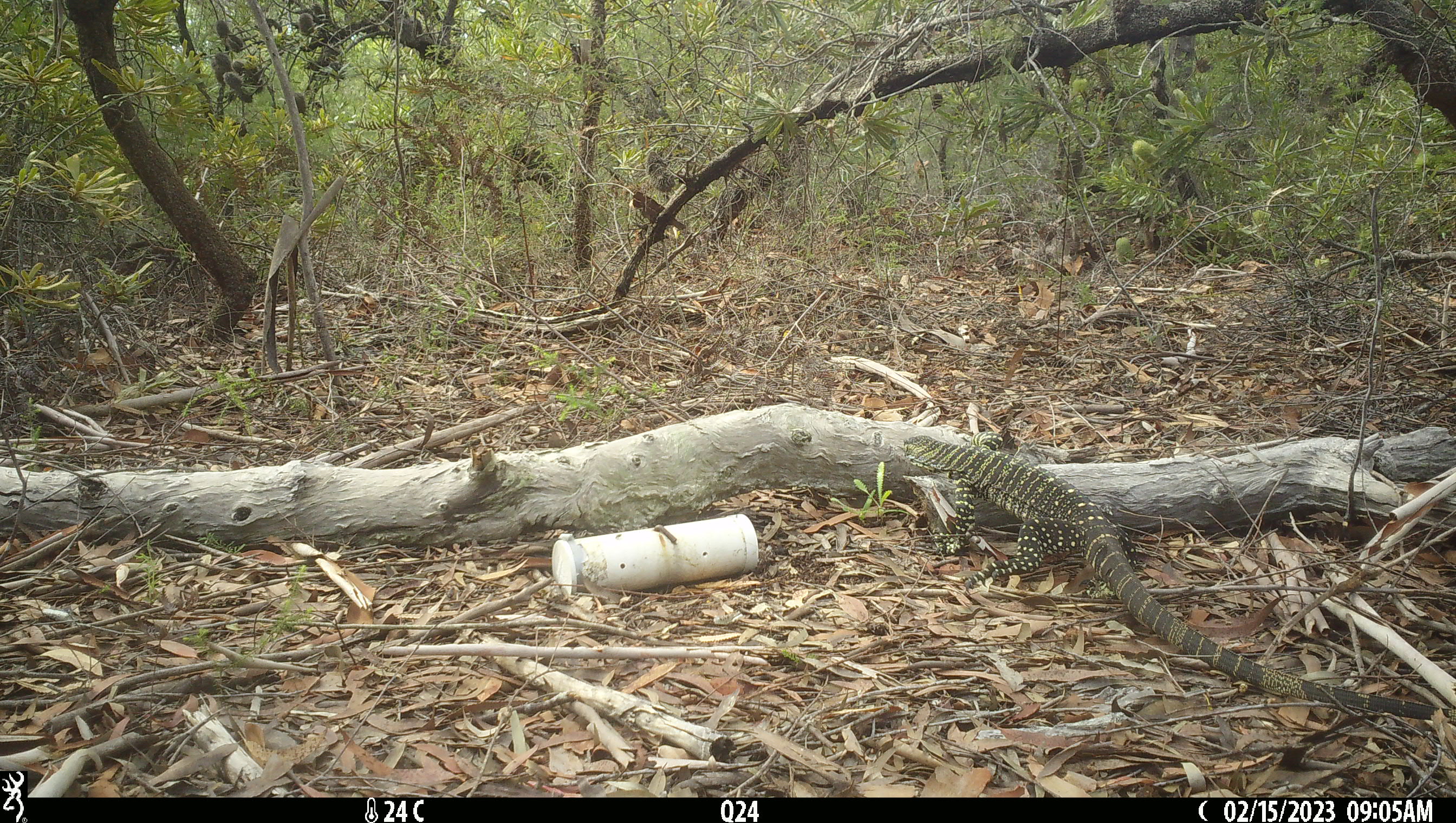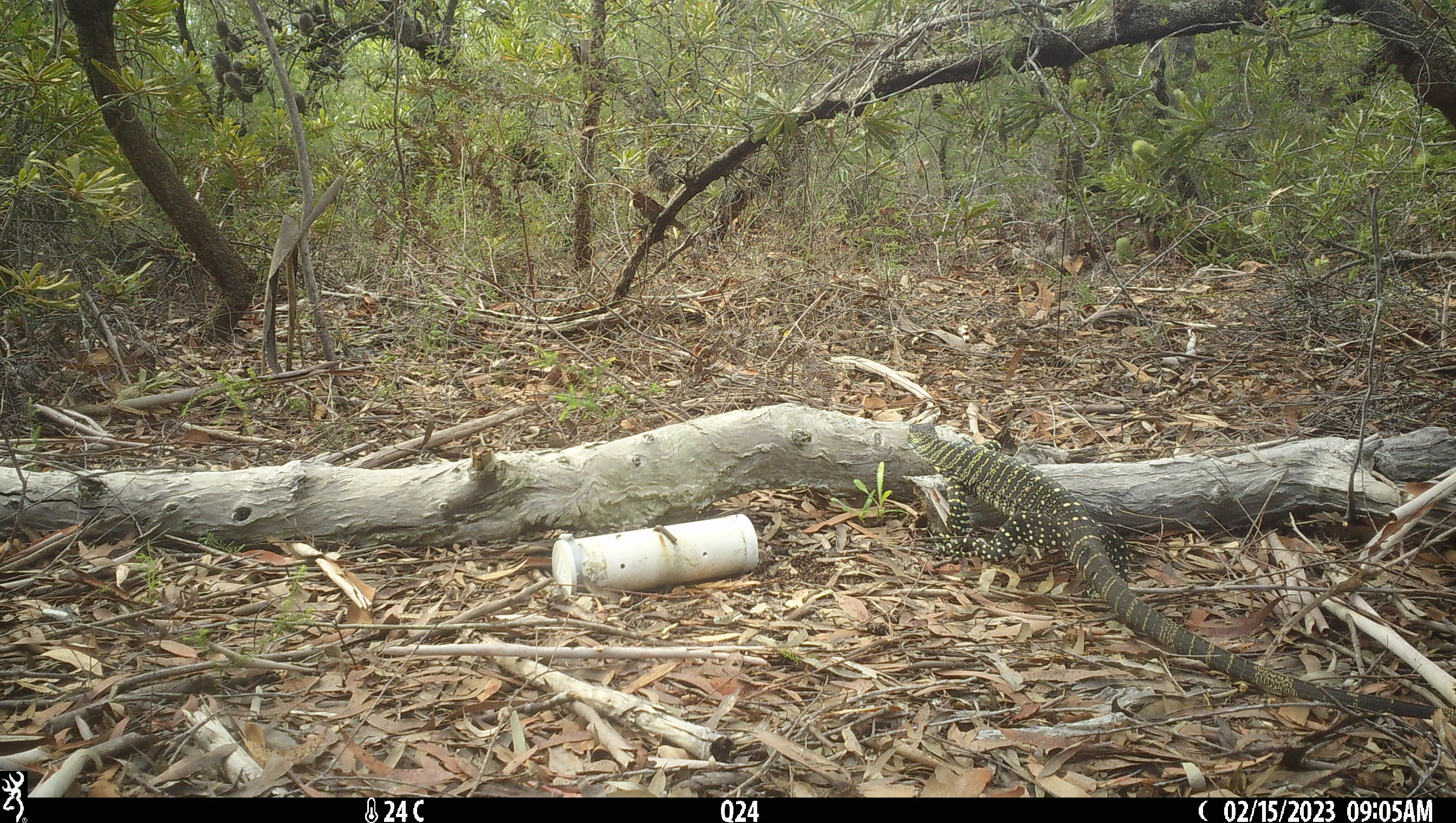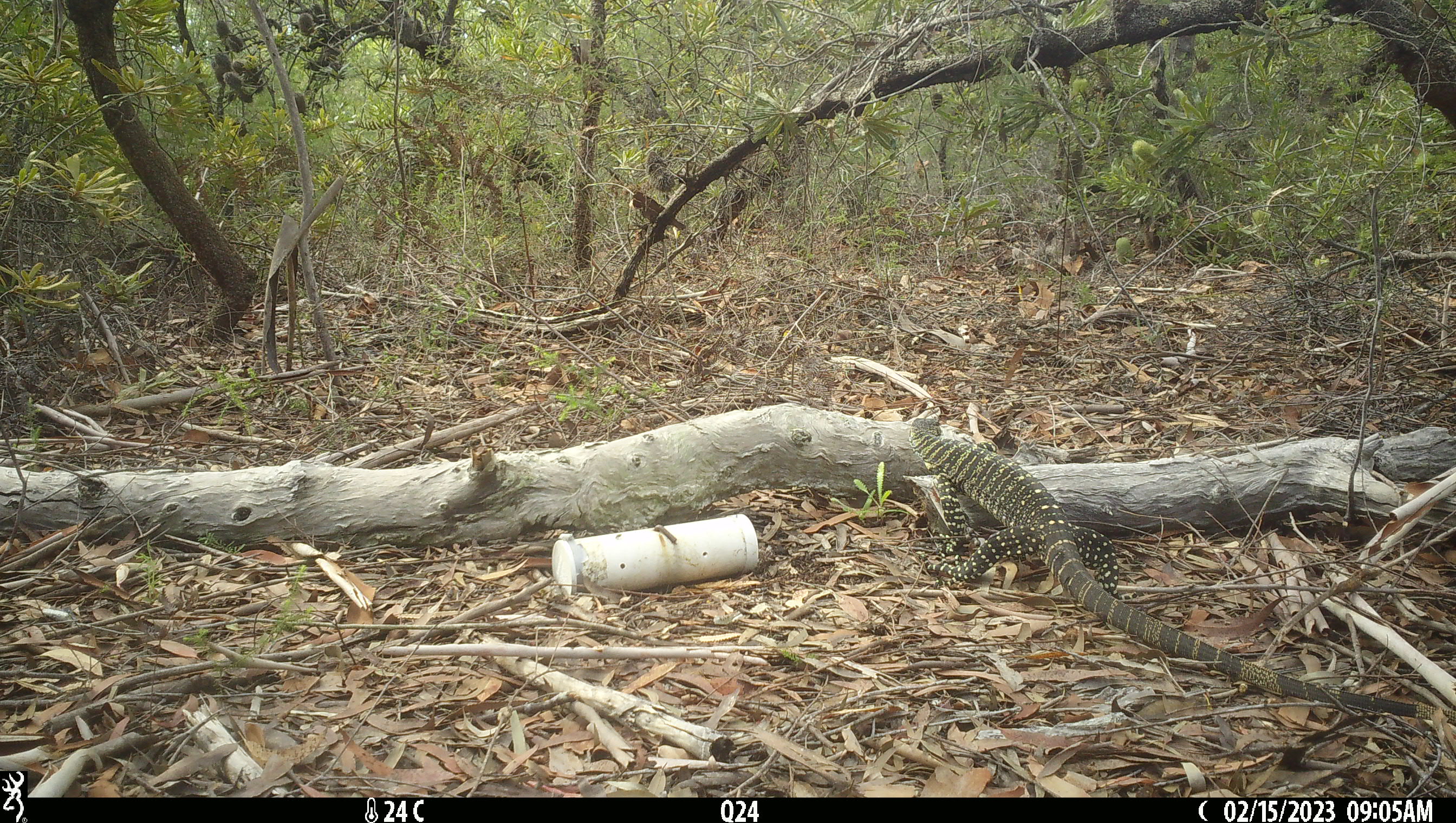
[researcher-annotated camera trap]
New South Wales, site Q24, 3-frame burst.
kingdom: Animalia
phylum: Chordata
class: Reptilia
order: Squamata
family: Varanidae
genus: Varanus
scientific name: Varanus varius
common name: lace monitor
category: goanna